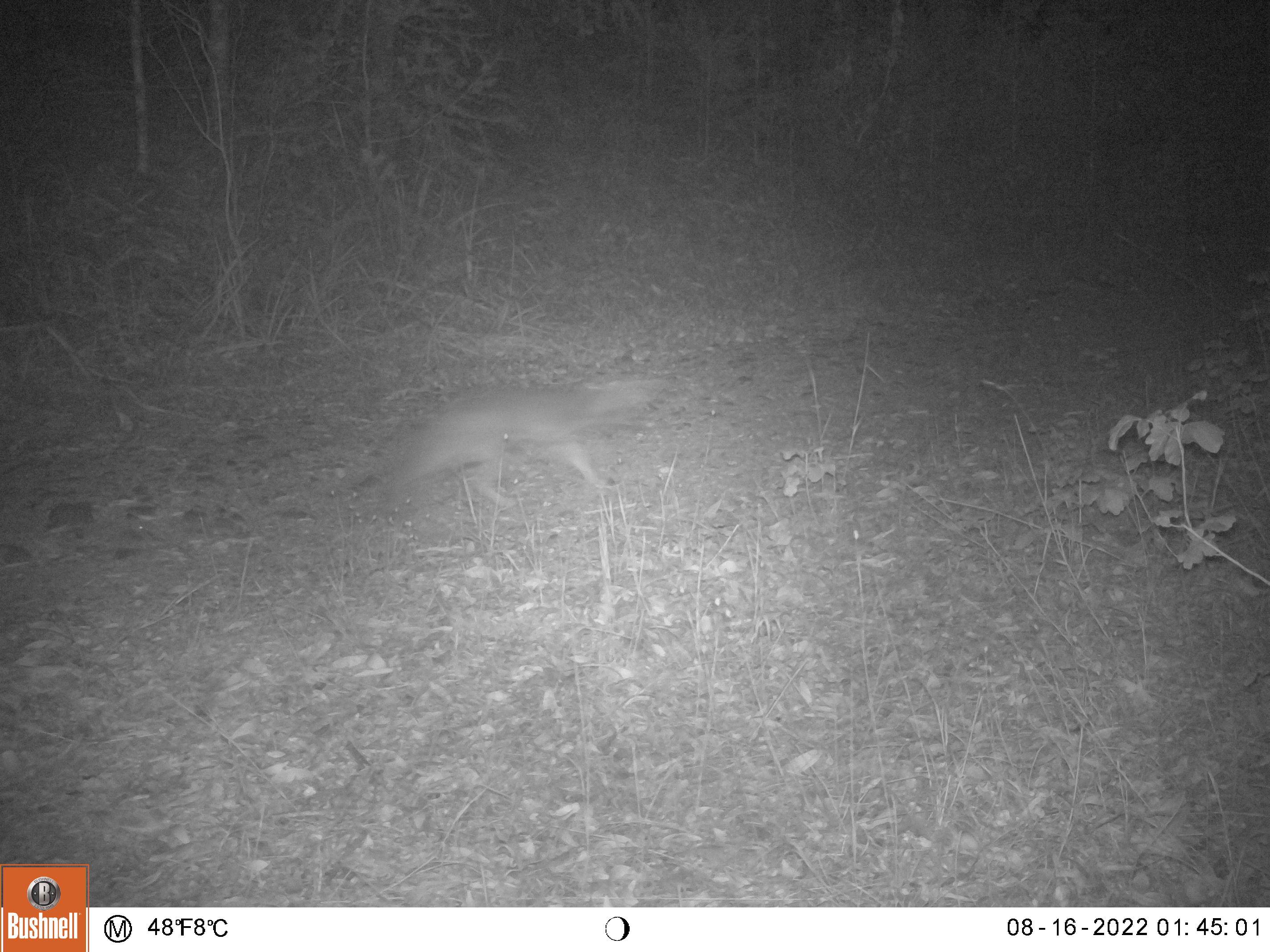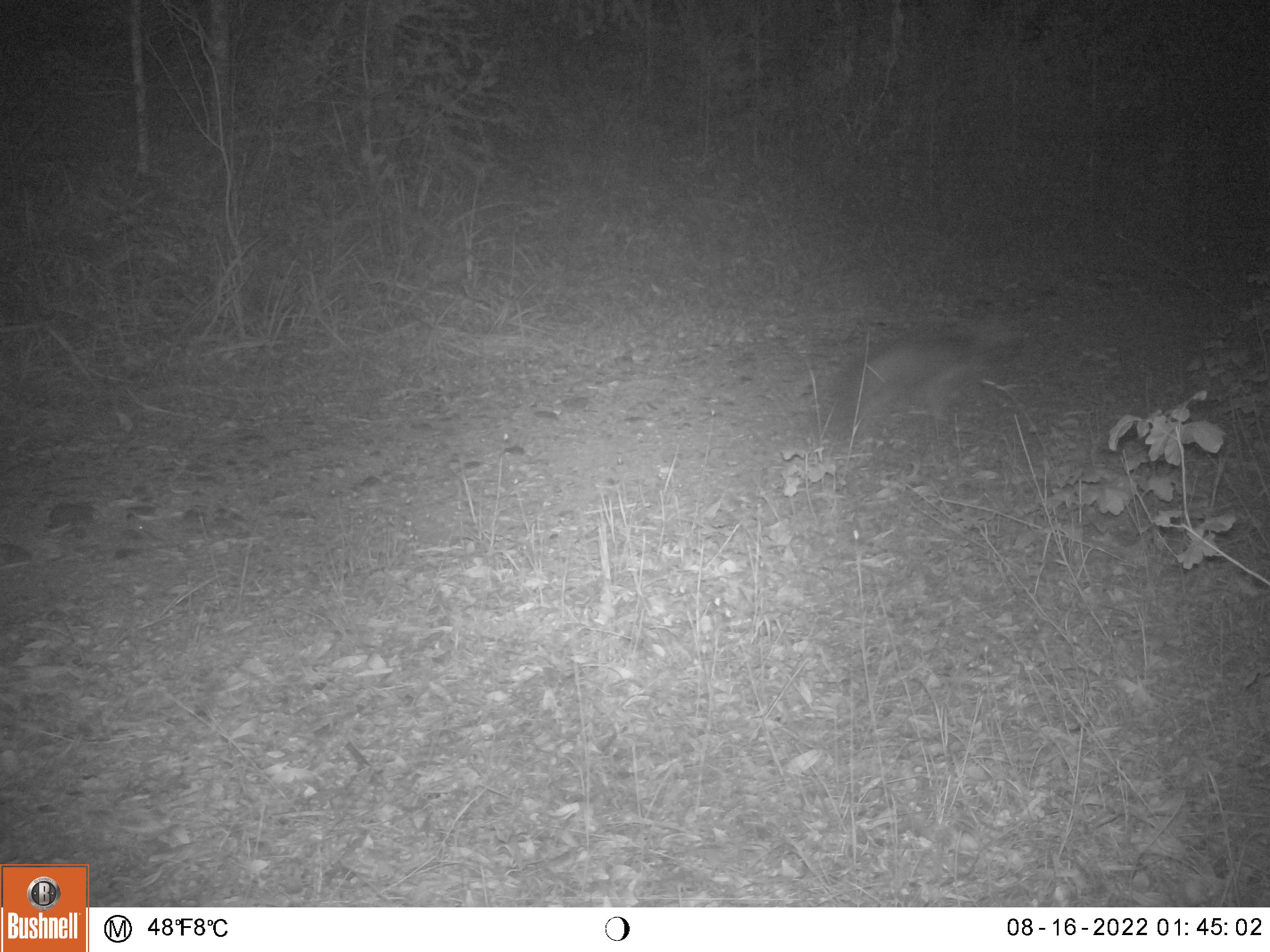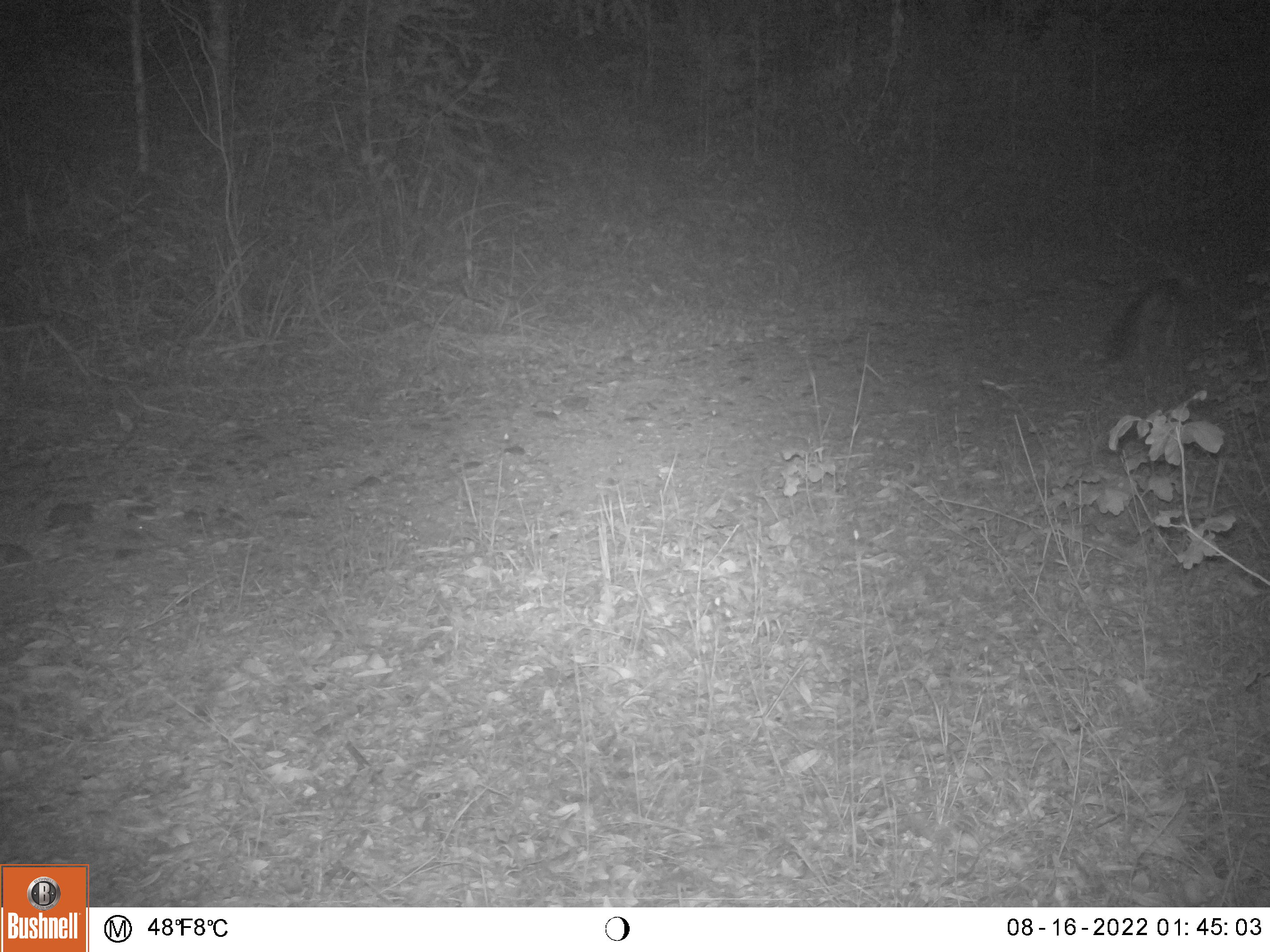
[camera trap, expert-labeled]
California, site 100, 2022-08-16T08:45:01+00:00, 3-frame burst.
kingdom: Animalia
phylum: Chordata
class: Mammalia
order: Carnivora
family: Canidae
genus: Urocyon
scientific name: Urocyon cinereoargenteus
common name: gray fox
Gray fox (Urocyon cinereoargenteus).